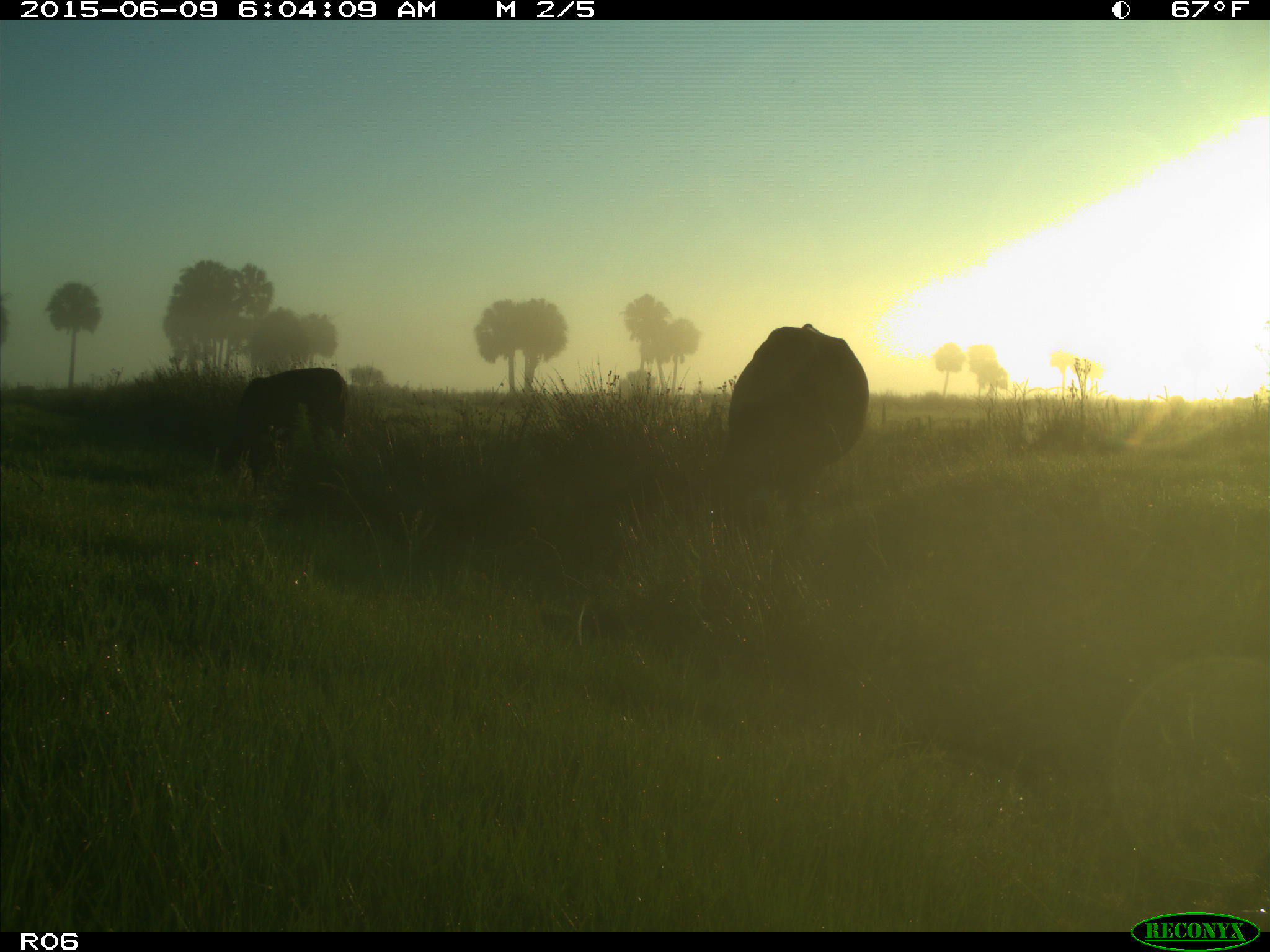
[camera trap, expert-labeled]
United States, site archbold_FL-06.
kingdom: Animalia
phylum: Chordata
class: Mammalia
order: Artiodactyla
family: Bovidae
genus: Bos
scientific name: Bos taurus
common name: domestic cow